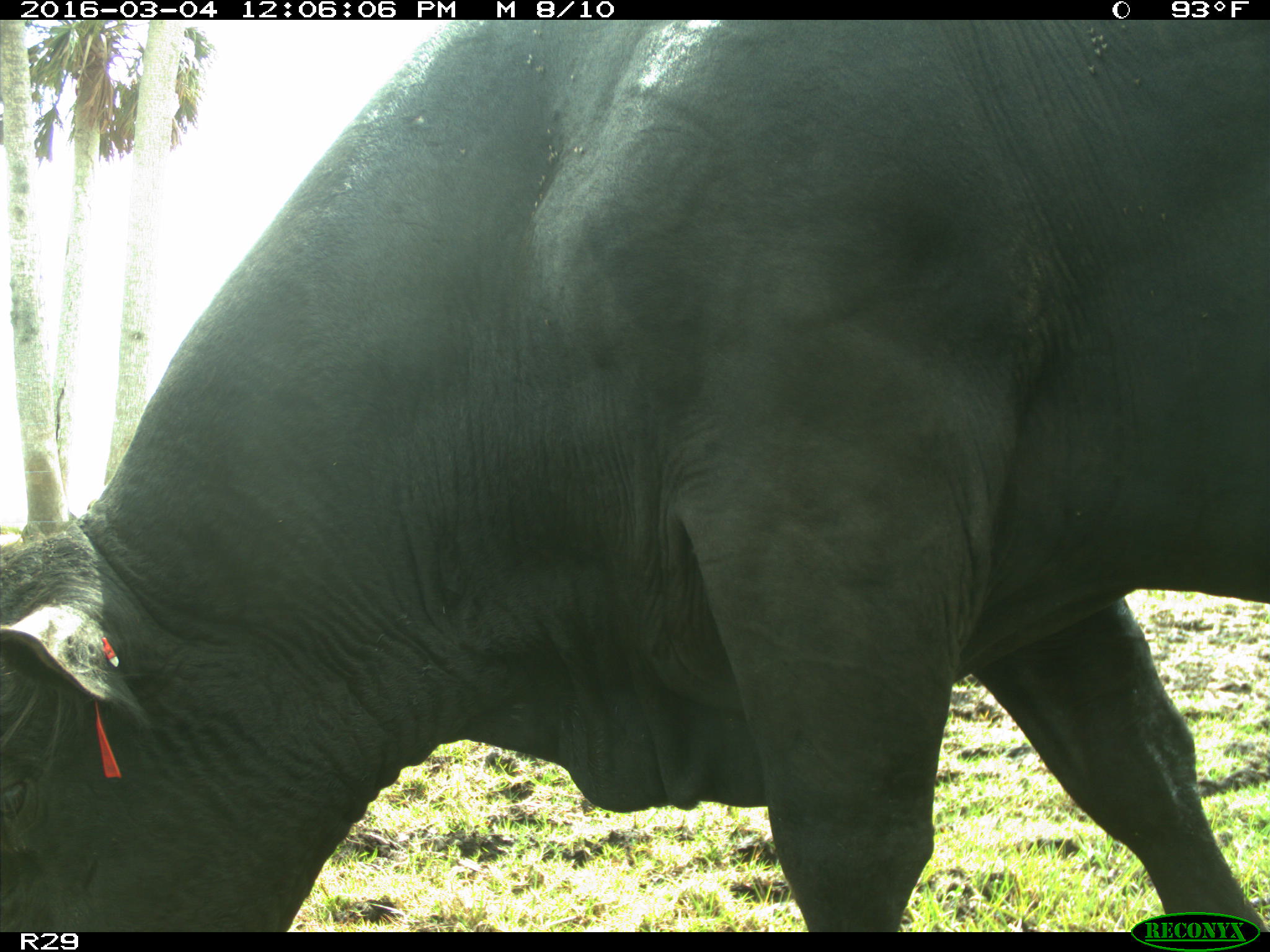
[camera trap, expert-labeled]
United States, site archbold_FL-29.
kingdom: Animalia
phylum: Chordata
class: Mammalia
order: Artiodactyla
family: Bovidae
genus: Bos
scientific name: Bos taurus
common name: domestic cow